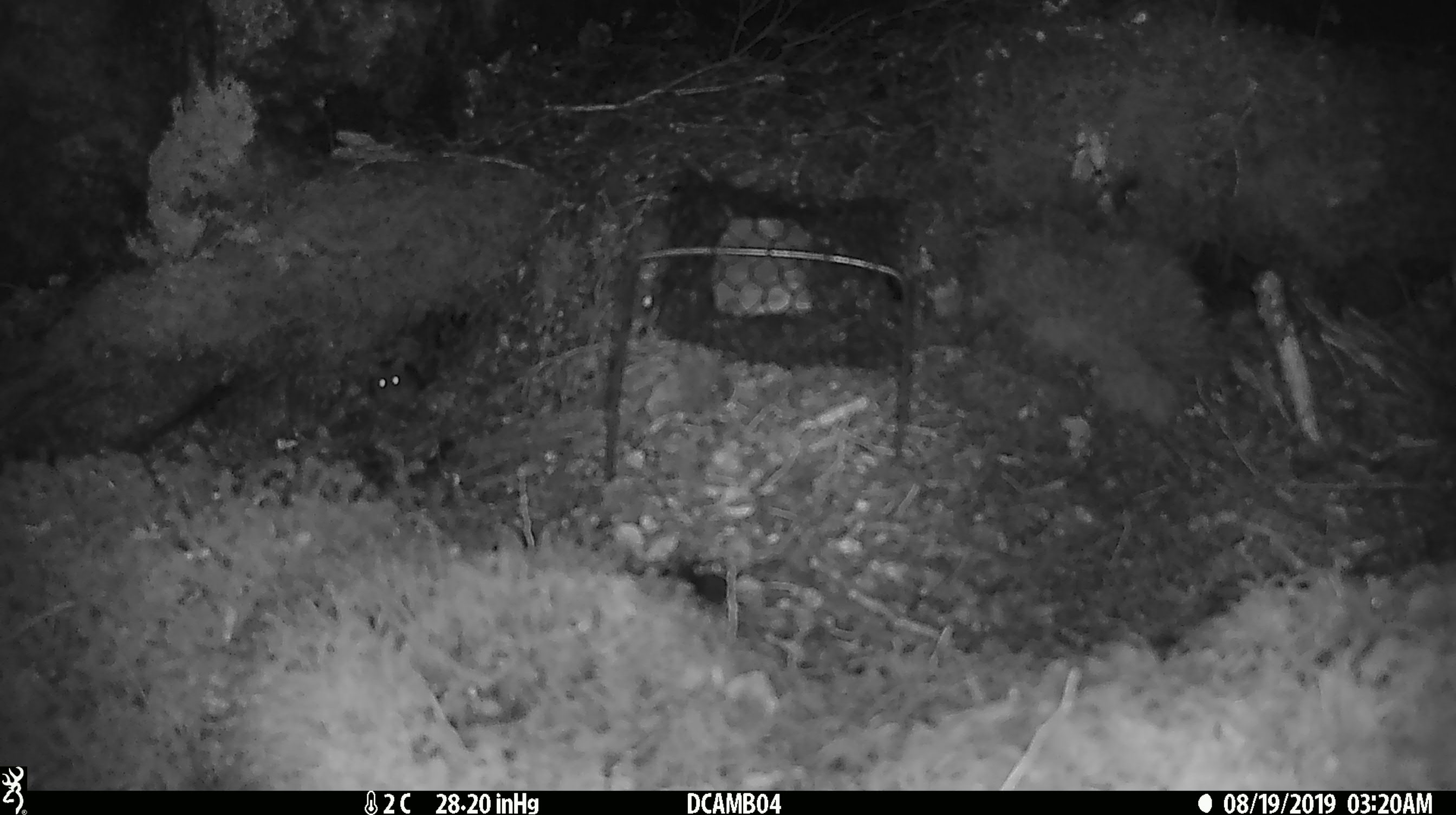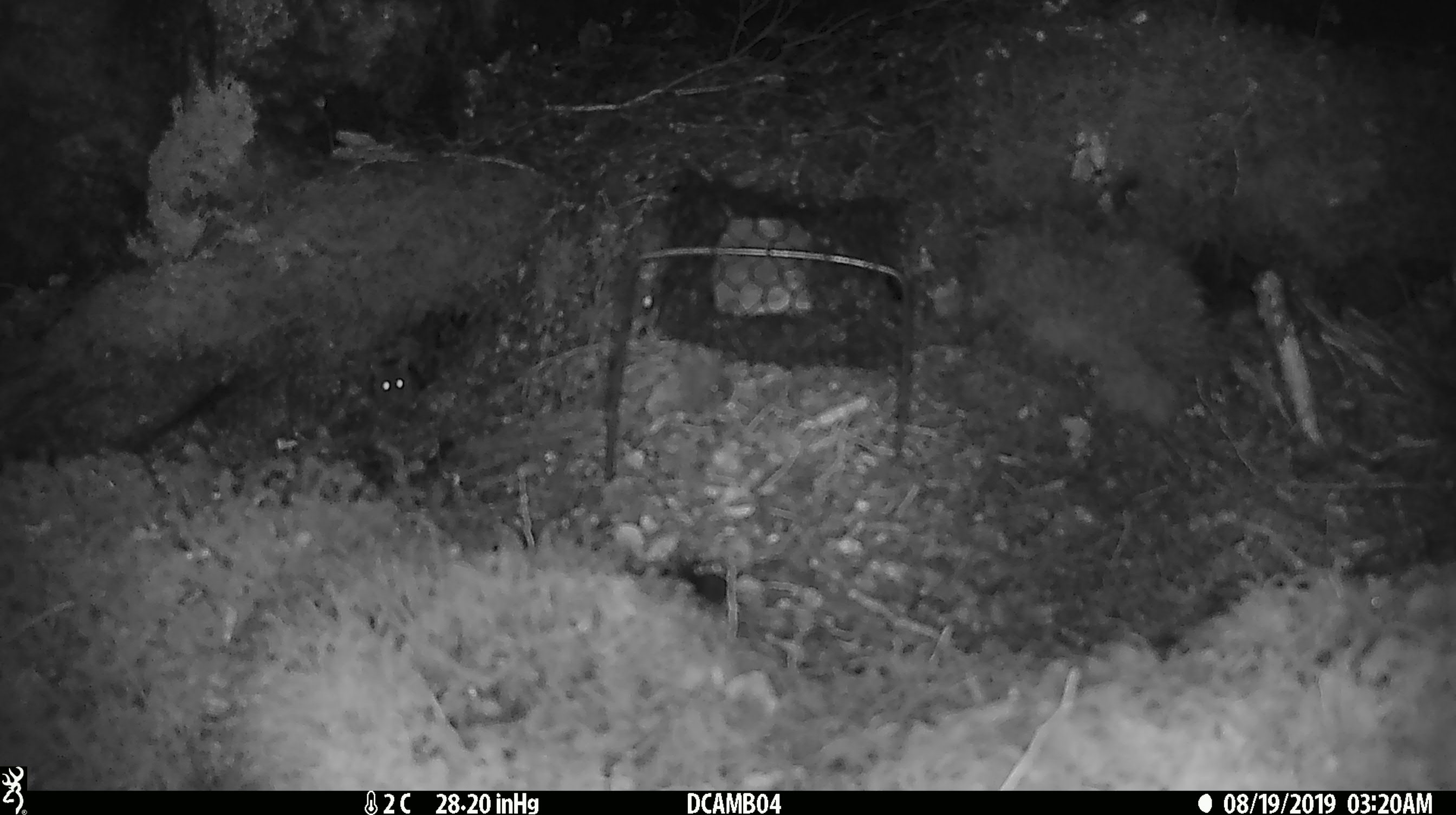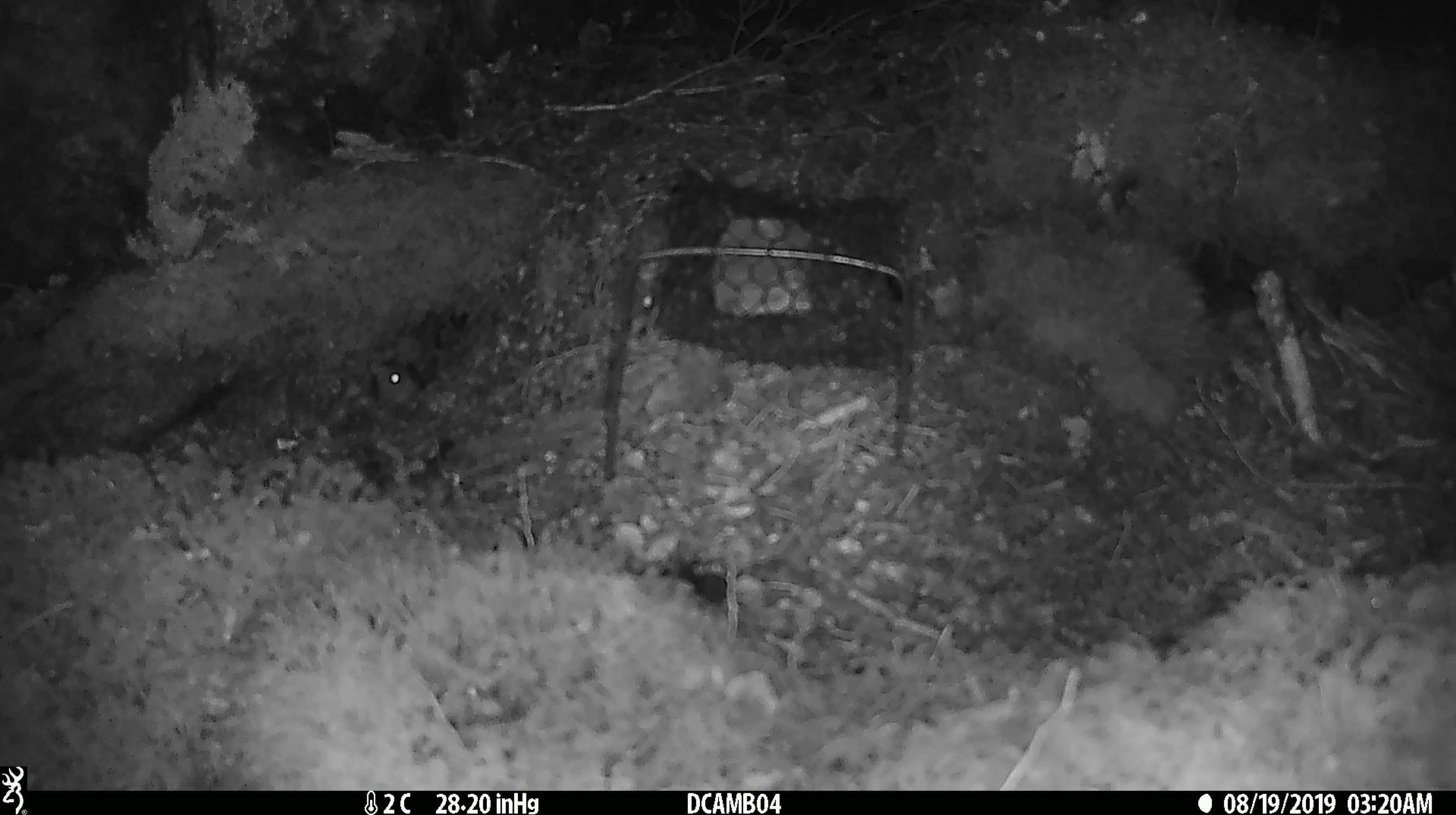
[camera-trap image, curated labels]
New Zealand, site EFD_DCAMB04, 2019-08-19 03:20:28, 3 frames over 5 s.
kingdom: Animalia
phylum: Chordata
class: Mammalia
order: Rodentia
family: Muridae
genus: Mus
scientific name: Mus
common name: mouse